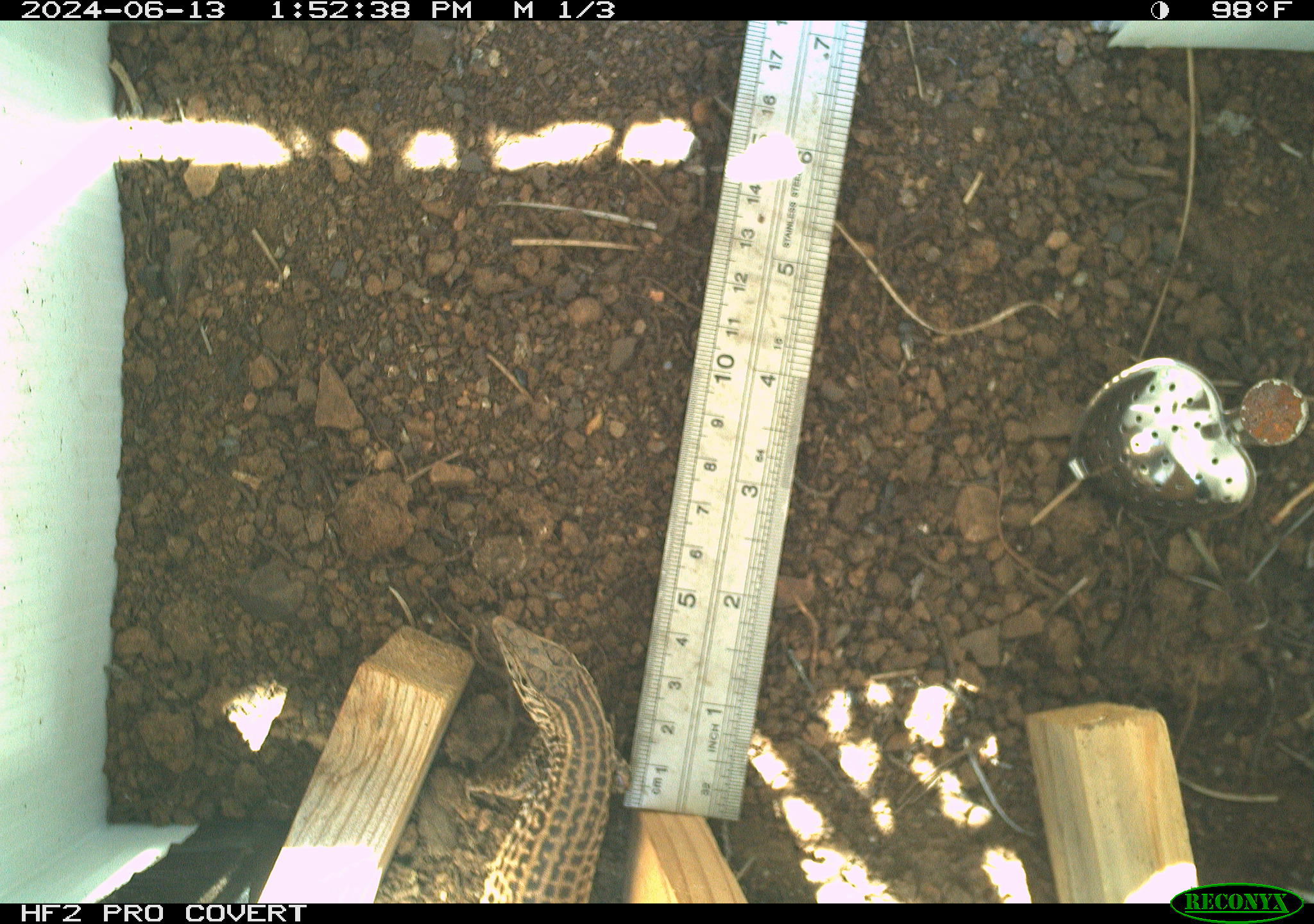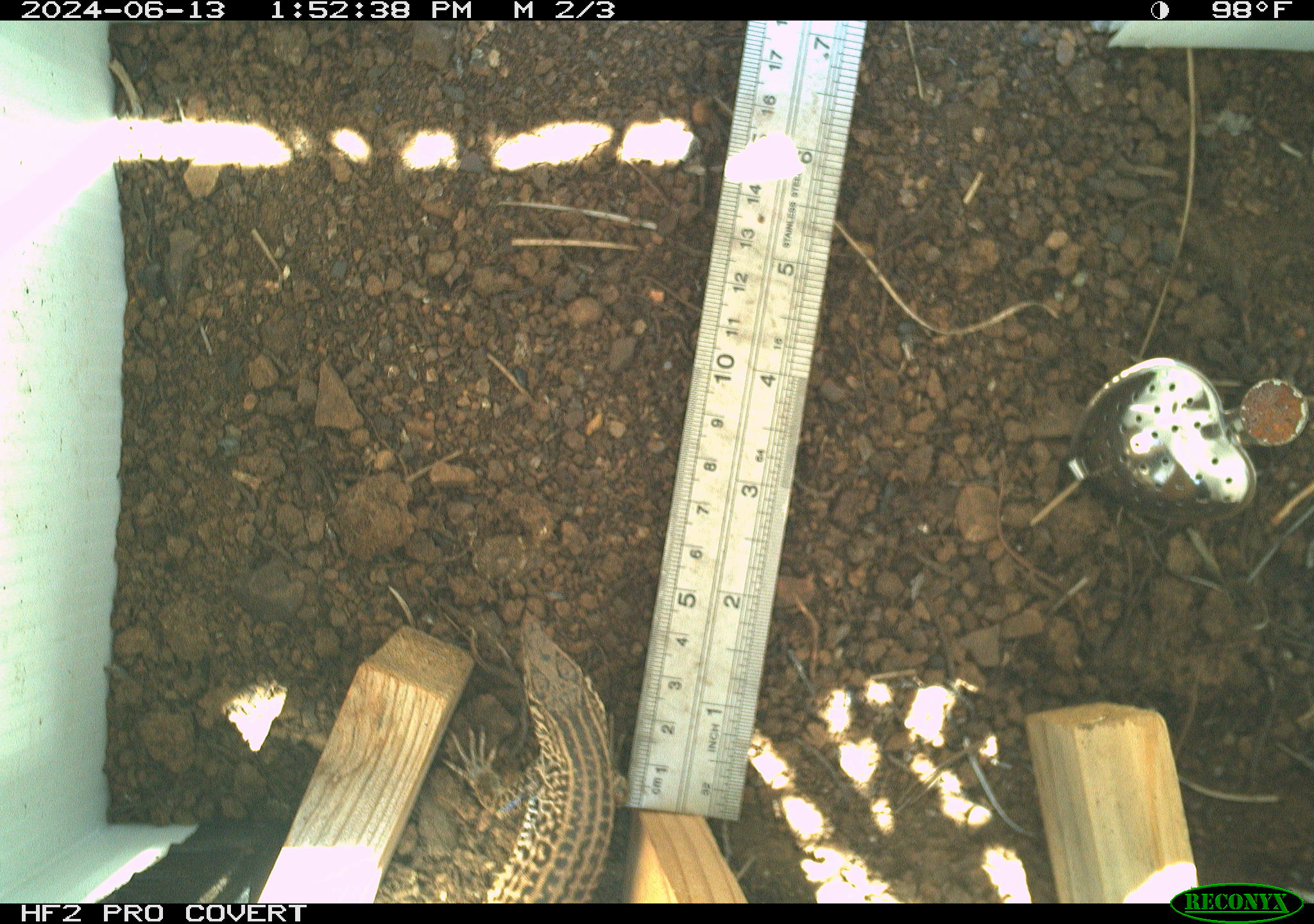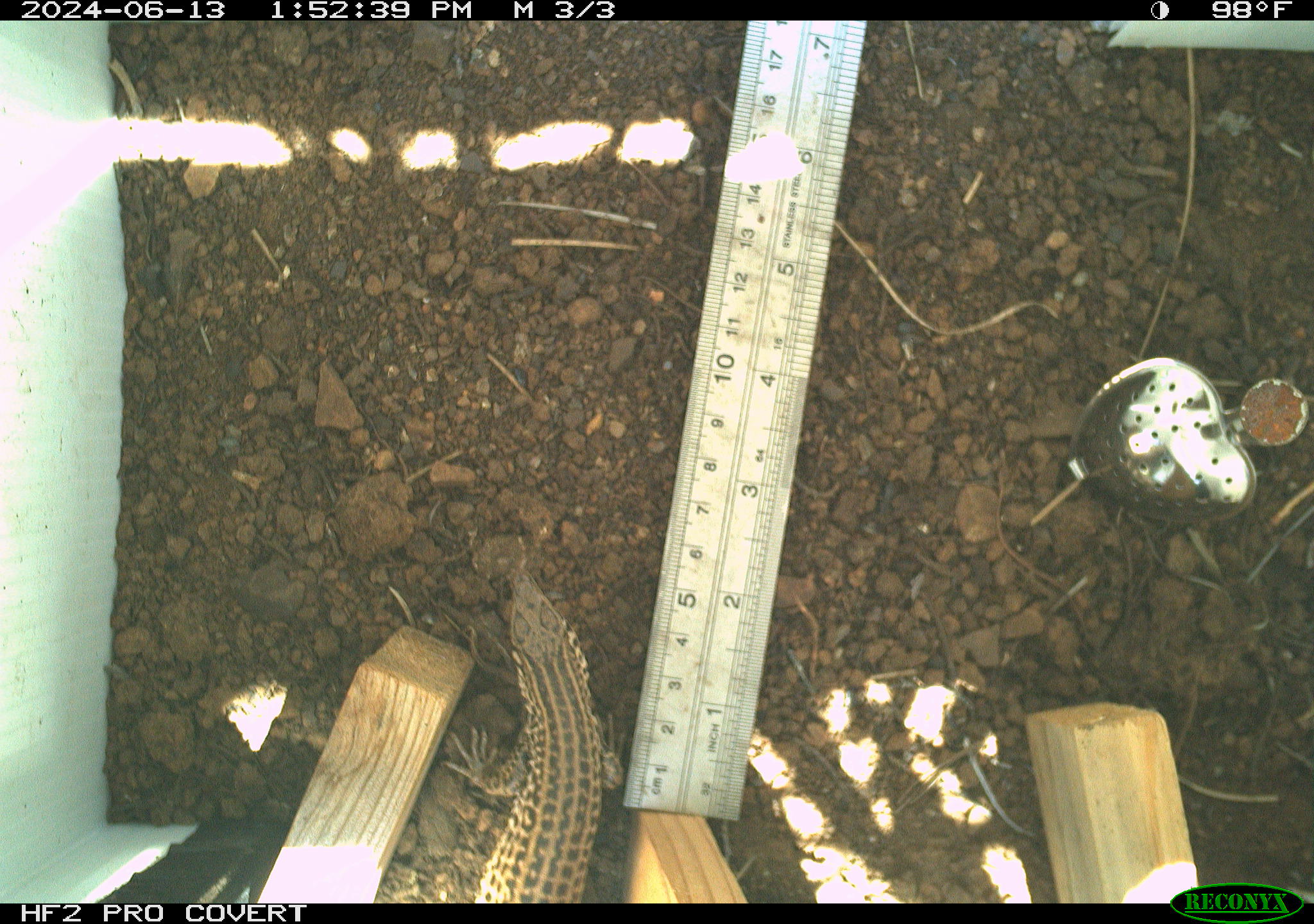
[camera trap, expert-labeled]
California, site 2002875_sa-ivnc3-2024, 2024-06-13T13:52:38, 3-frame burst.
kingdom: Animalia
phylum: Chordata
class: Reptilia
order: Squamata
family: Teiidae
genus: Aspidoscelis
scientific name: Aspidoscelis tigris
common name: western whiptail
Western whiptail (Aspidoscelis tigris).